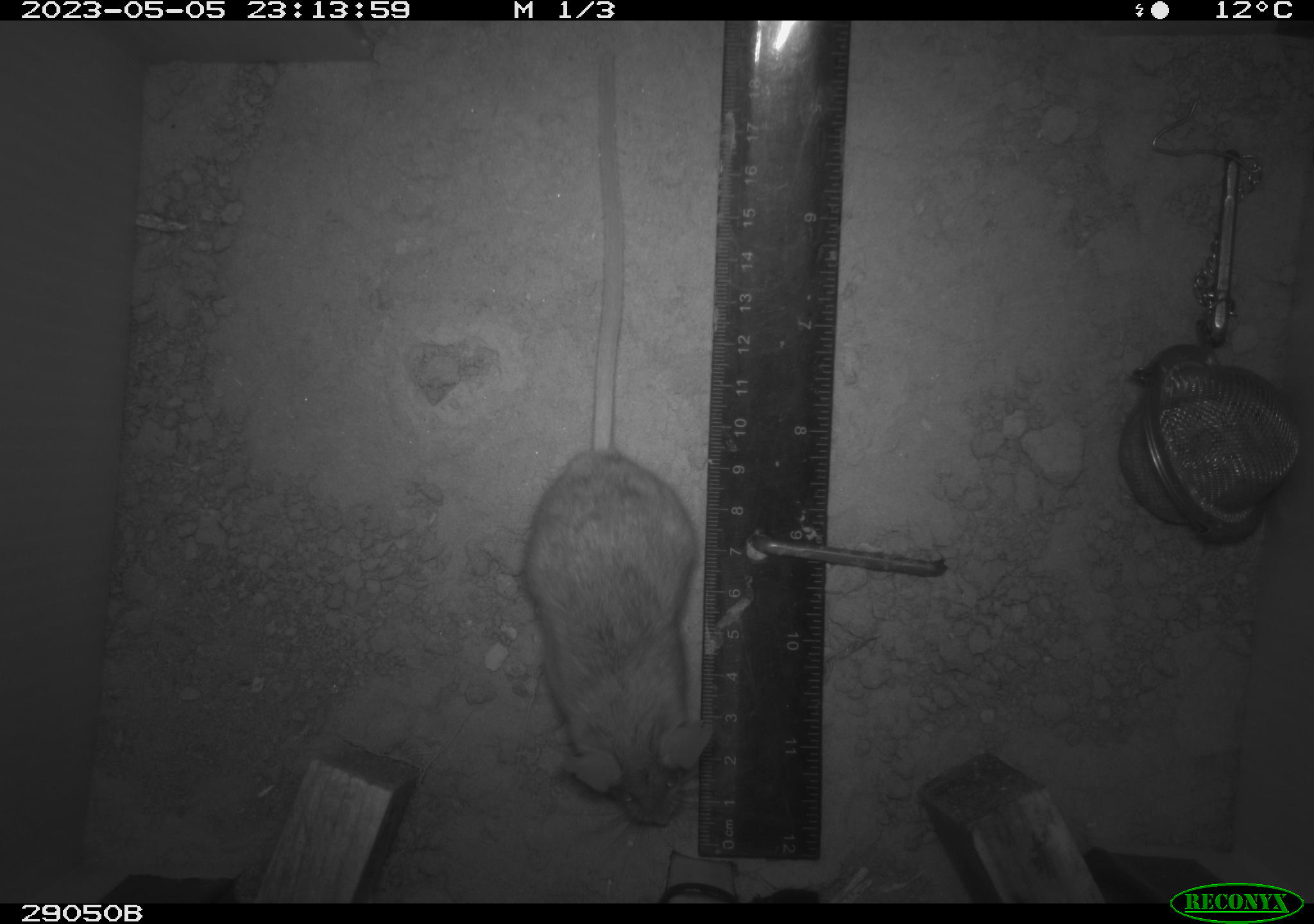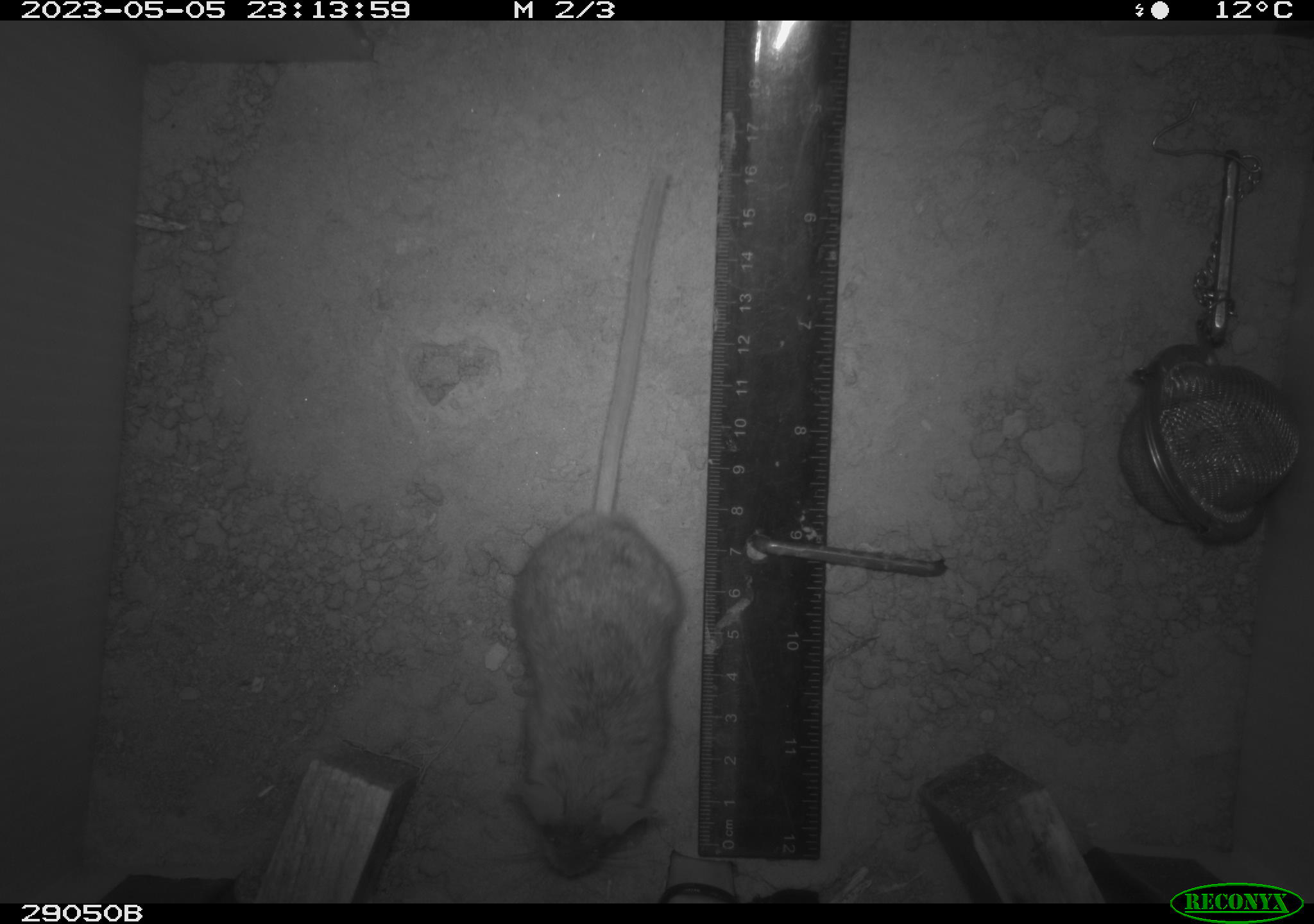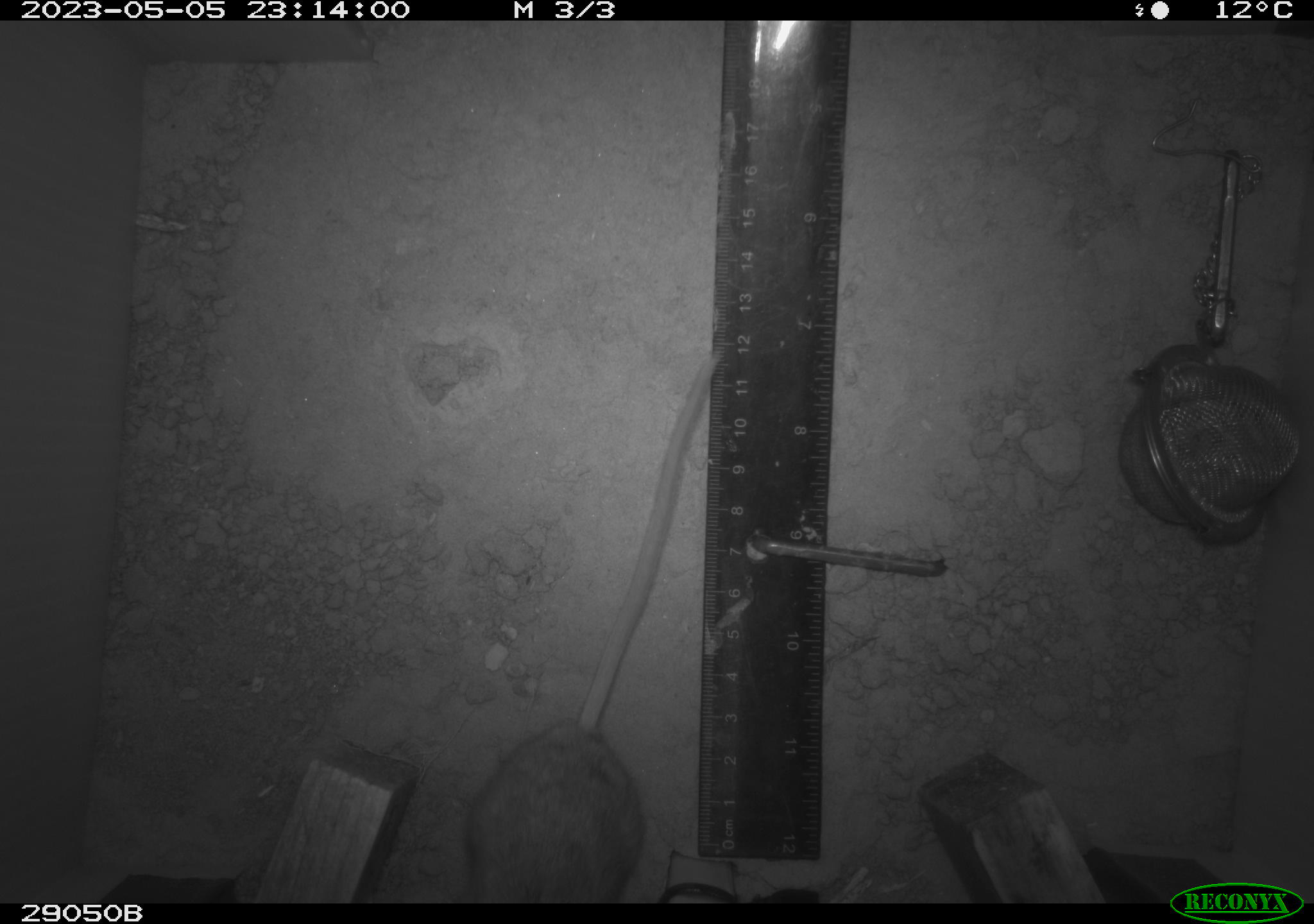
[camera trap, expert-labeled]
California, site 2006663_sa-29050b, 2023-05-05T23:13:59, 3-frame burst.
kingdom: Animalia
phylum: Chordata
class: Mammalia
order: Rodentia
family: Cricetidae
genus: Peromyscus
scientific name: Peromyscus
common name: deer mice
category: peromyscus species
Peromyscus species (deer mice) (Peromyscus).